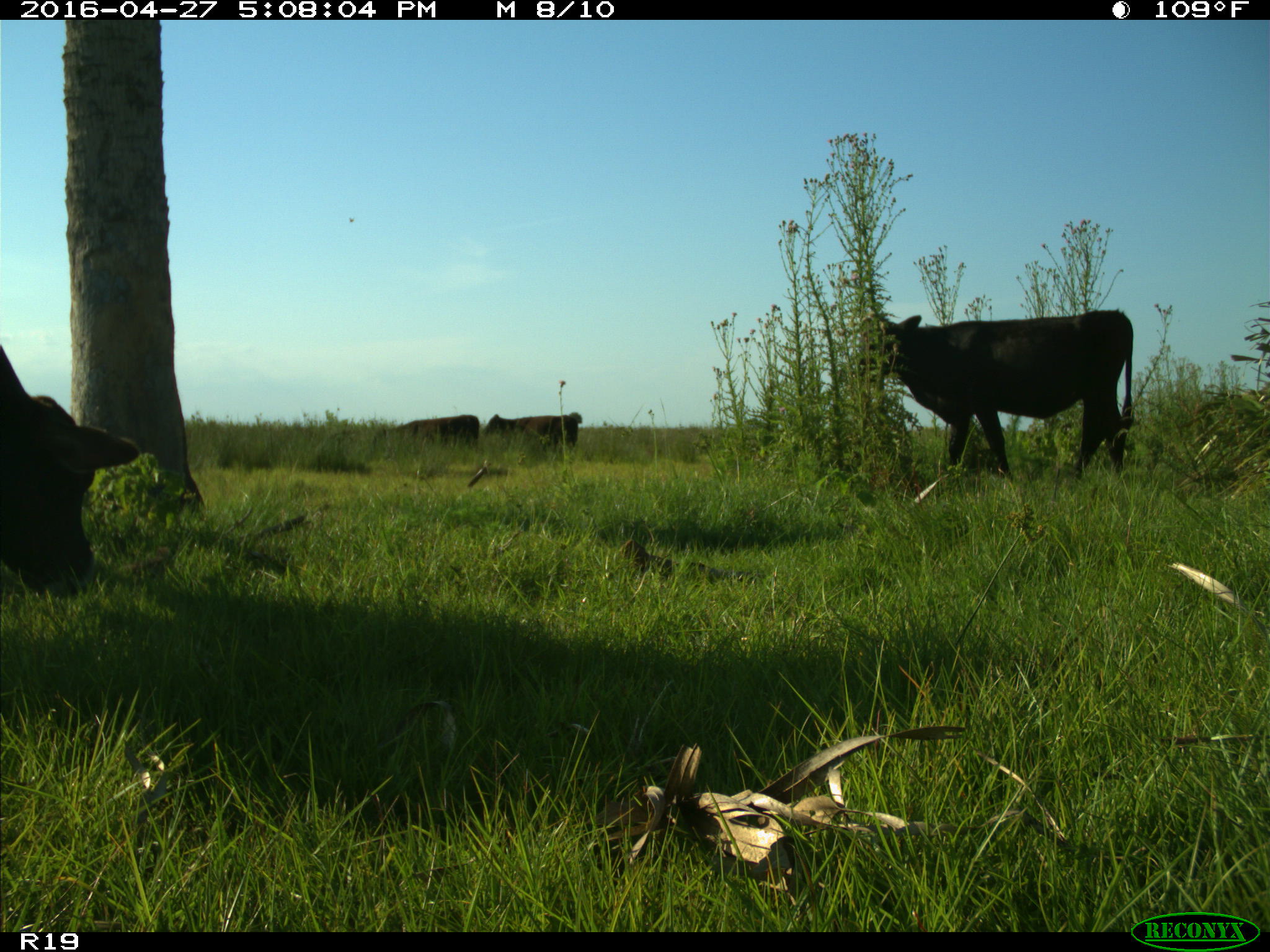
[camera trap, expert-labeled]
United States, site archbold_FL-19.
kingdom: Animalia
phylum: Chordata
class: Mammalia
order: Artiodactyla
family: Bovidae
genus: Bos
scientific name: Bos taurus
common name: domestic cow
Bos taurus (domestic cow).